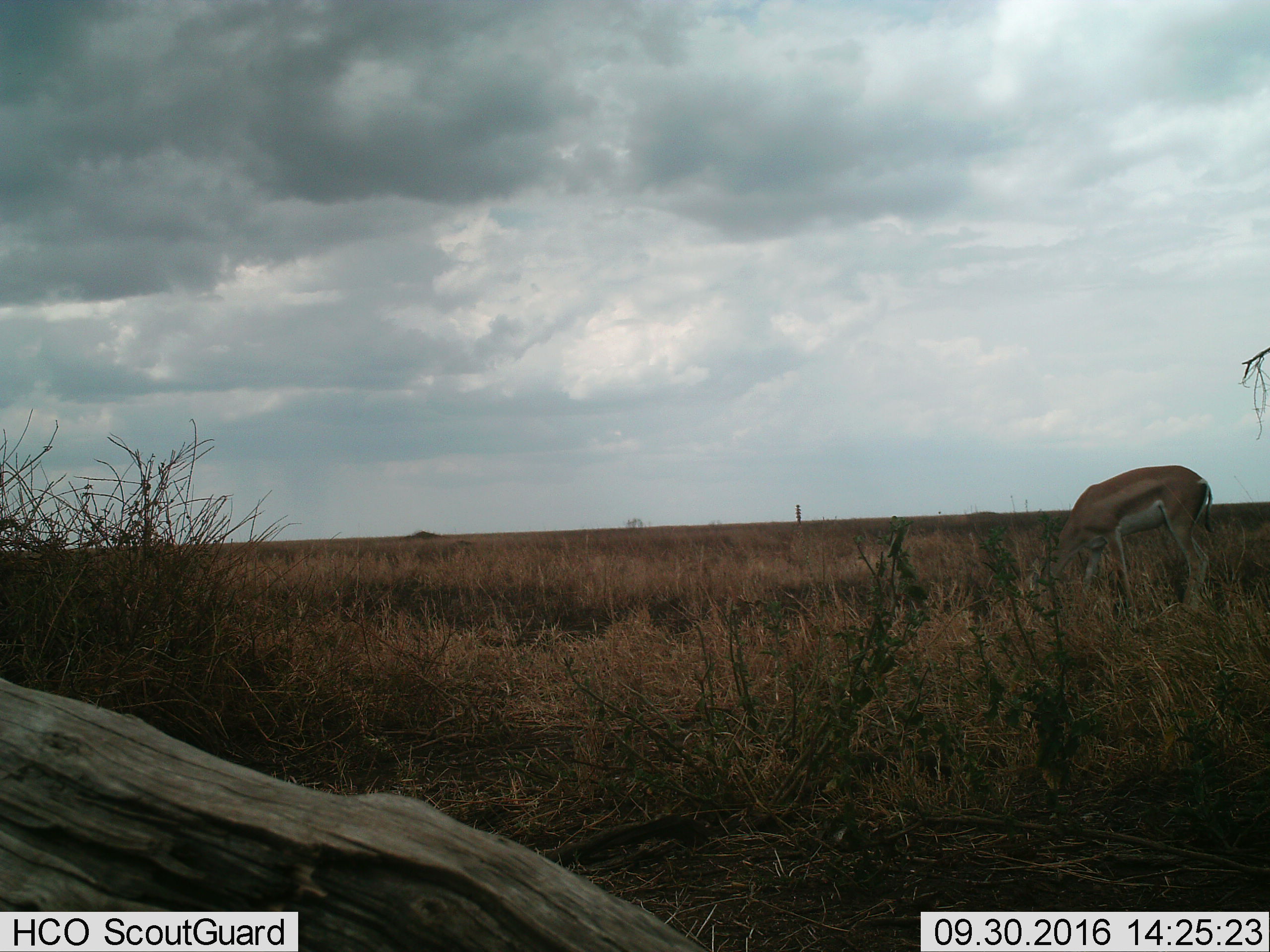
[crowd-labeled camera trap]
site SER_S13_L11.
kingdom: Animalia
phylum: Chordata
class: Mammalia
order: Artiodactyla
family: Bovidae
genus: Nanger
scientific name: Nanger granti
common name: grant's gazelle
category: gazellegrants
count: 1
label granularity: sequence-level